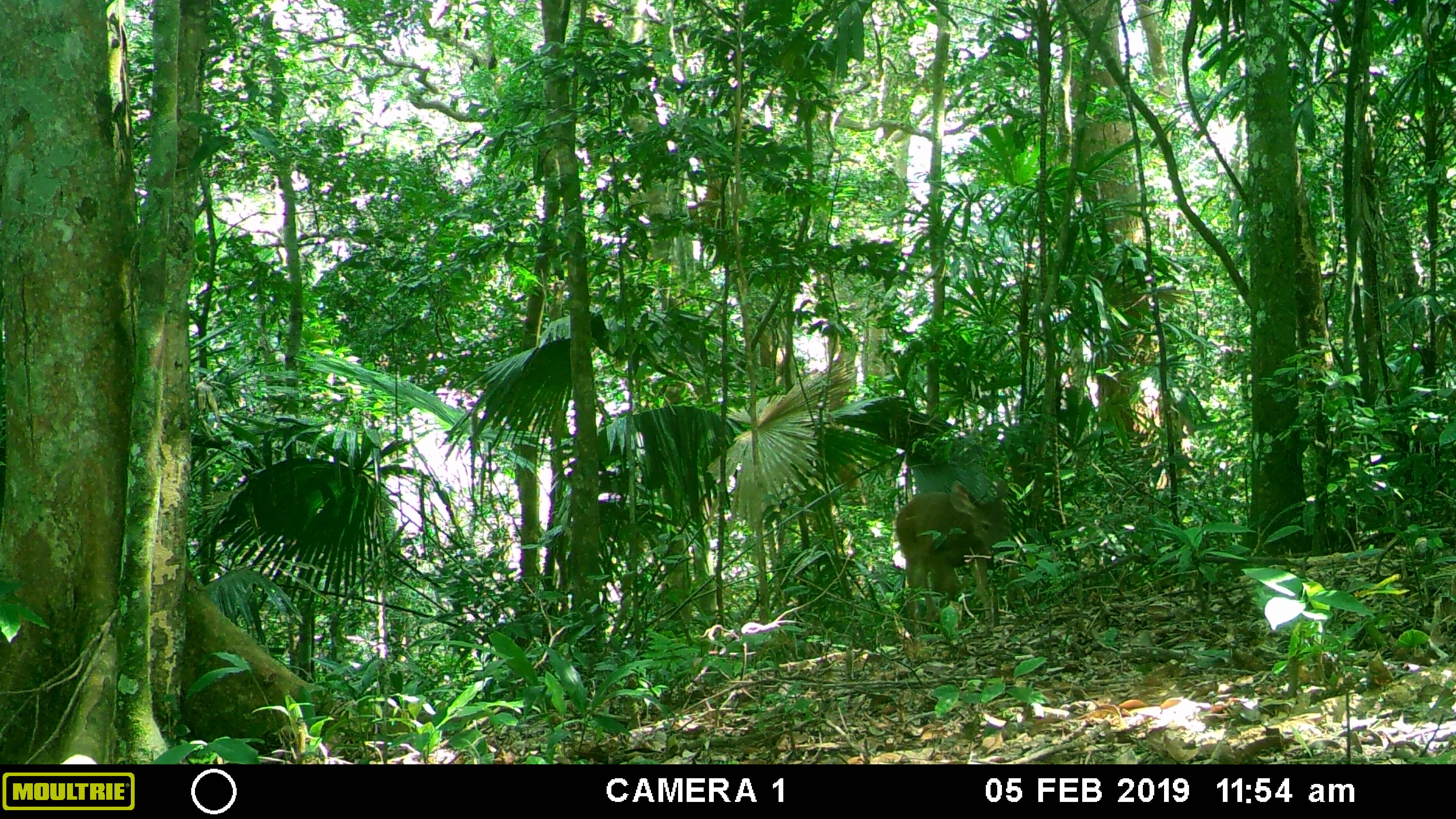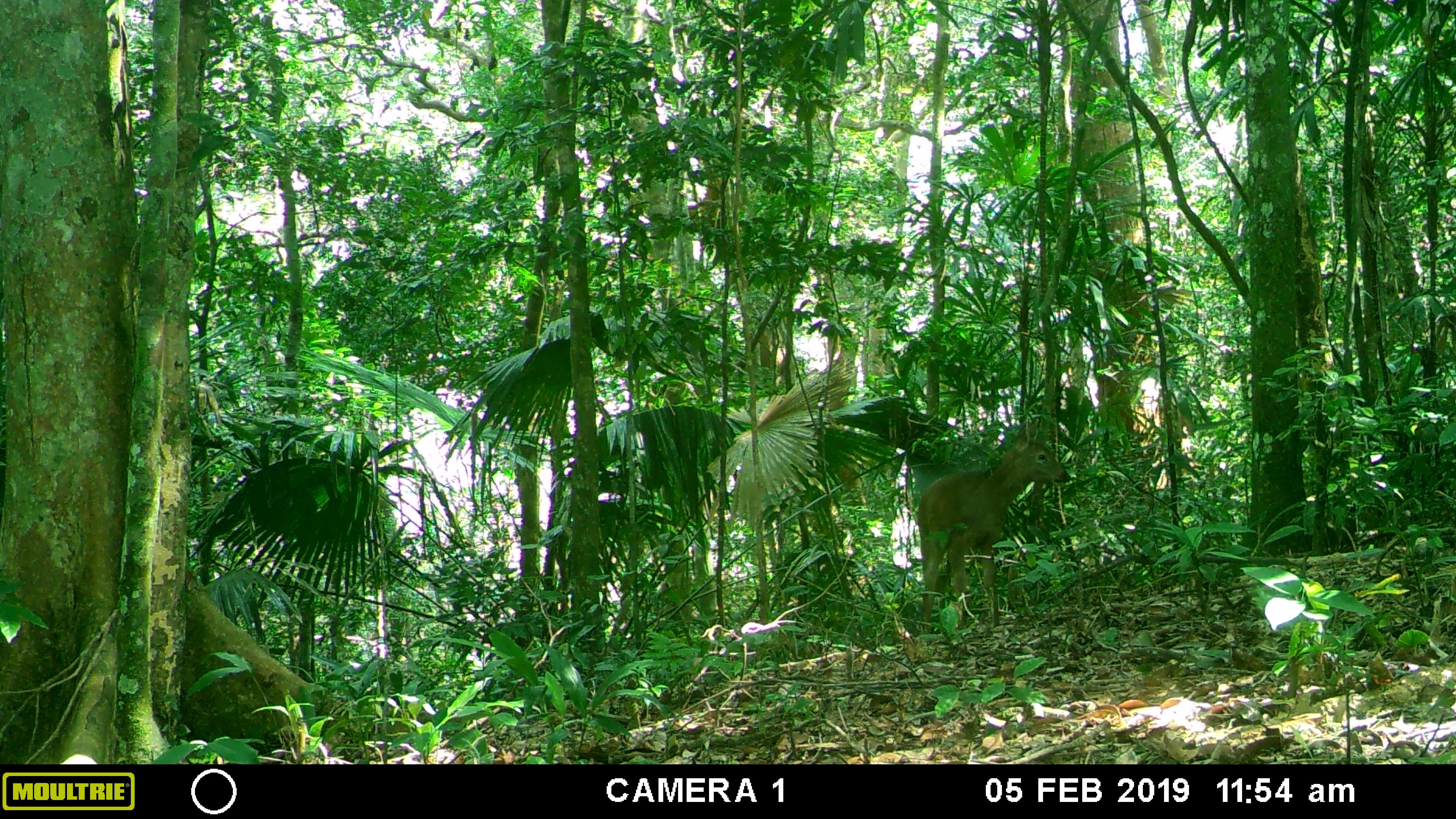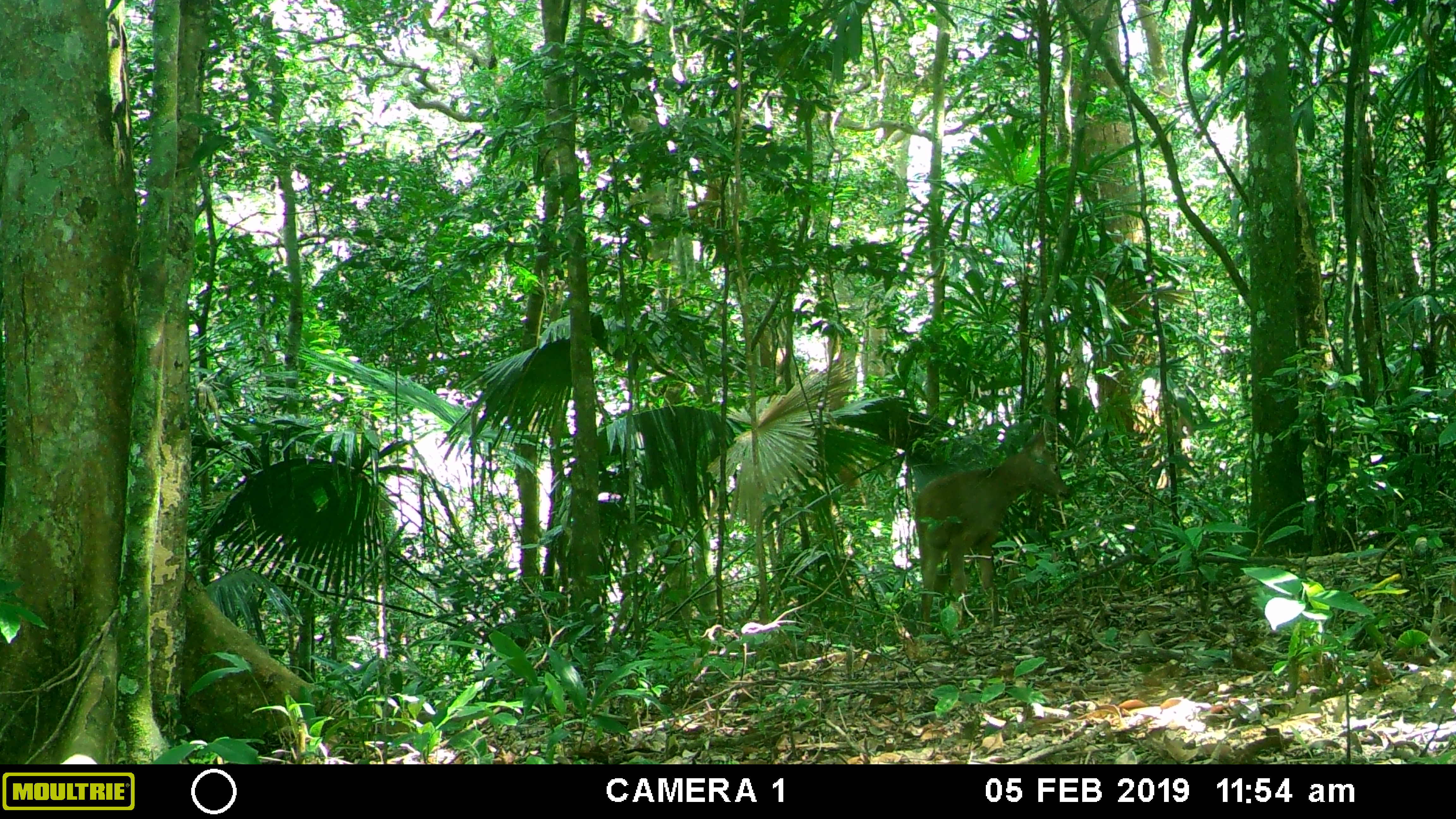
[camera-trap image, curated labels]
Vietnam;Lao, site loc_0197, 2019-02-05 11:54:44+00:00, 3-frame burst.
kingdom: Animalia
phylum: Chordata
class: Mammalia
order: Artiodactyla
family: Cervidae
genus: Rusa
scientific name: Rusa unicolor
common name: sambar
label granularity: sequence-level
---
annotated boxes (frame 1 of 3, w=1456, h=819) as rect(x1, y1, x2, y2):
sambar: rect(895, 480, 1013, 631)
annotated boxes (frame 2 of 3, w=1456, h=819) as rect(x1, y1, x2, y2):
sambar: rect(919, 419, 1071, 622)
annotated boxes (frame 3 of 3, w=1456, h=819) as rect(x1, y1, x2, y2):
sambar: rect(915, 430, 1069, 633)